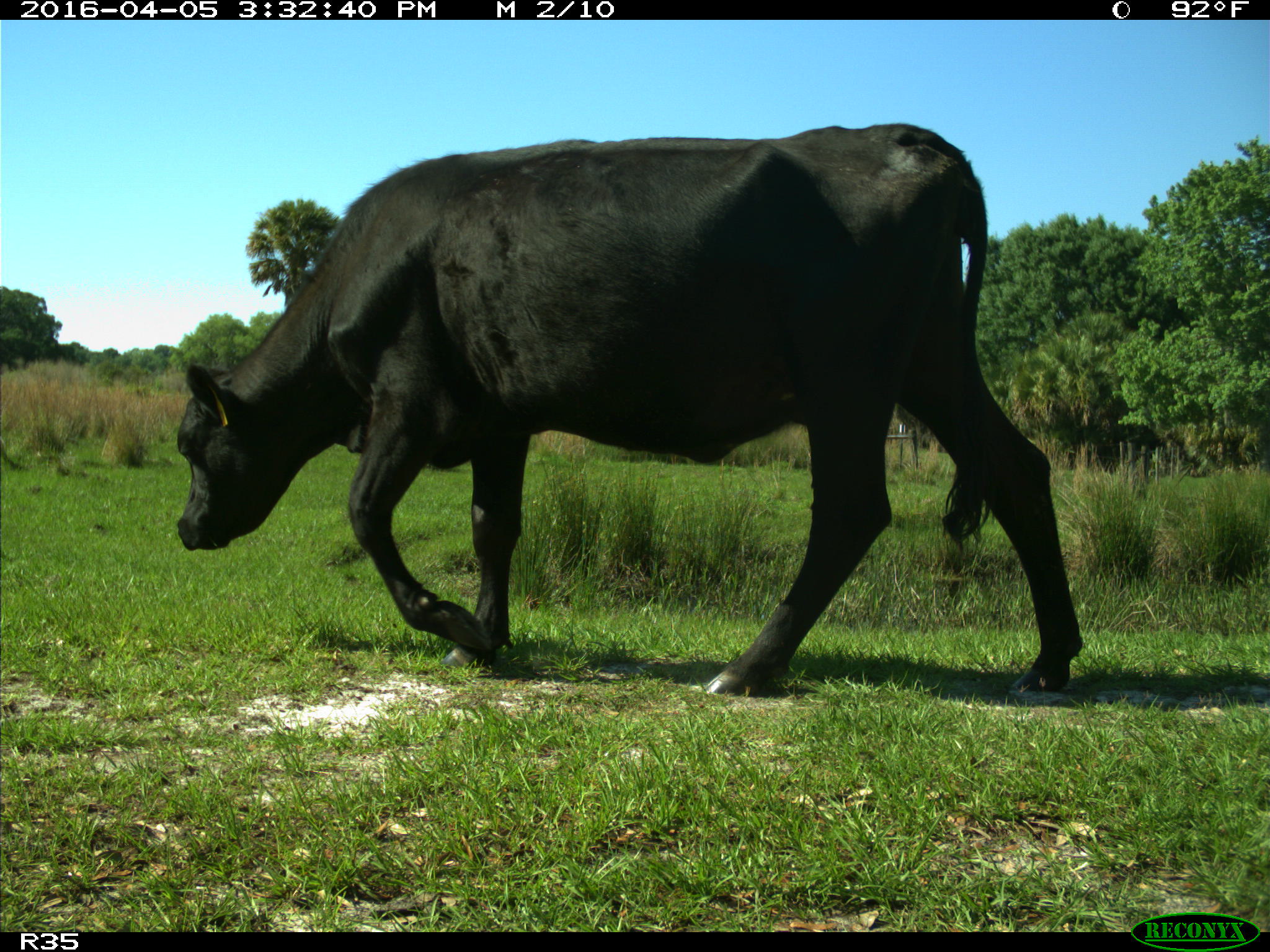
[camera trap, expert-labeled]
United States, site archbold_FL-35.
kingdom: Animalia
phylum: Chordata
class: Mammalia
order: Artiodactyla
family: Bovidae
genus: Bos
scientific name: Bos taurus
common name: domestic cow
Bos taurus (domestic cow).